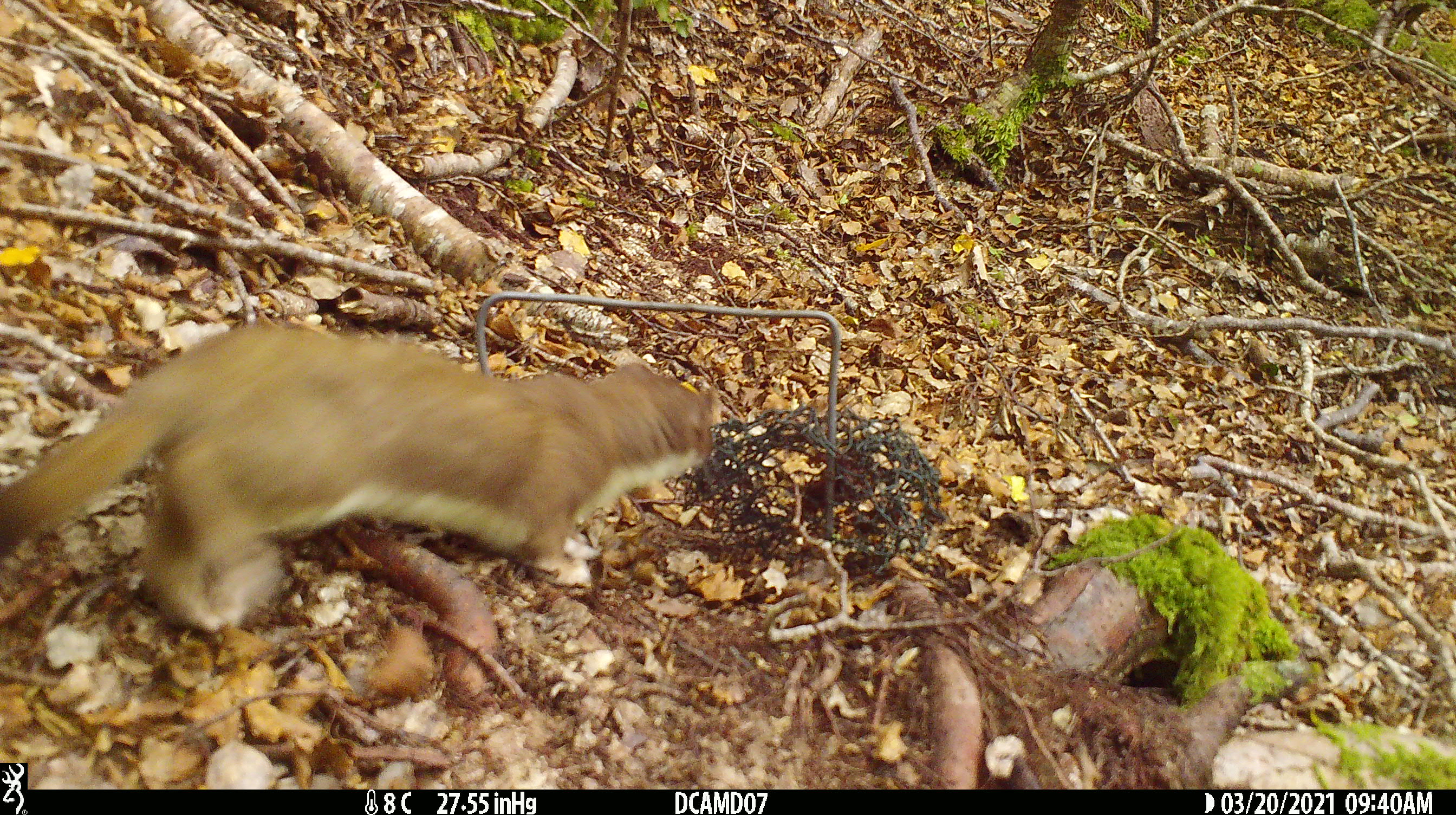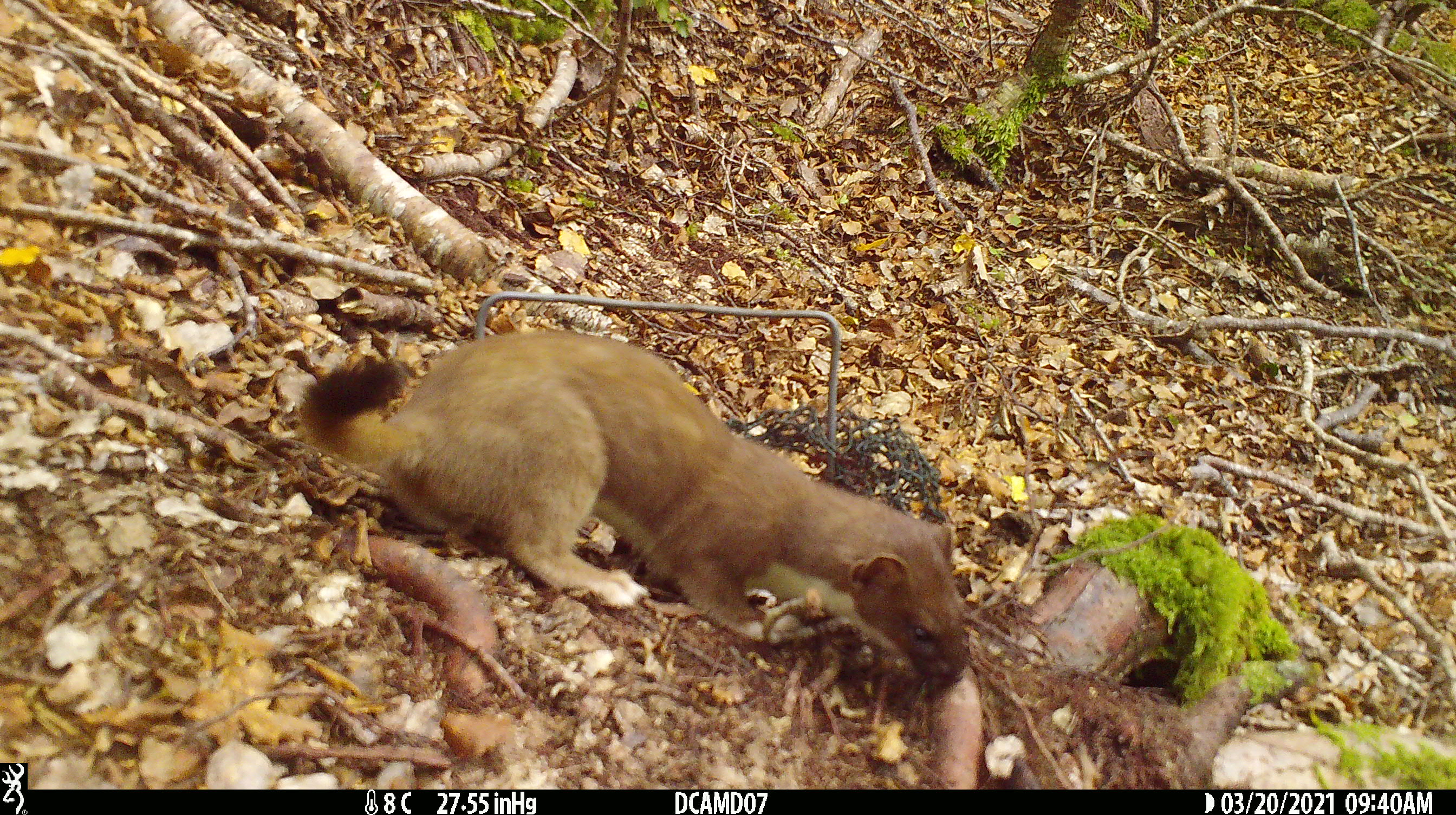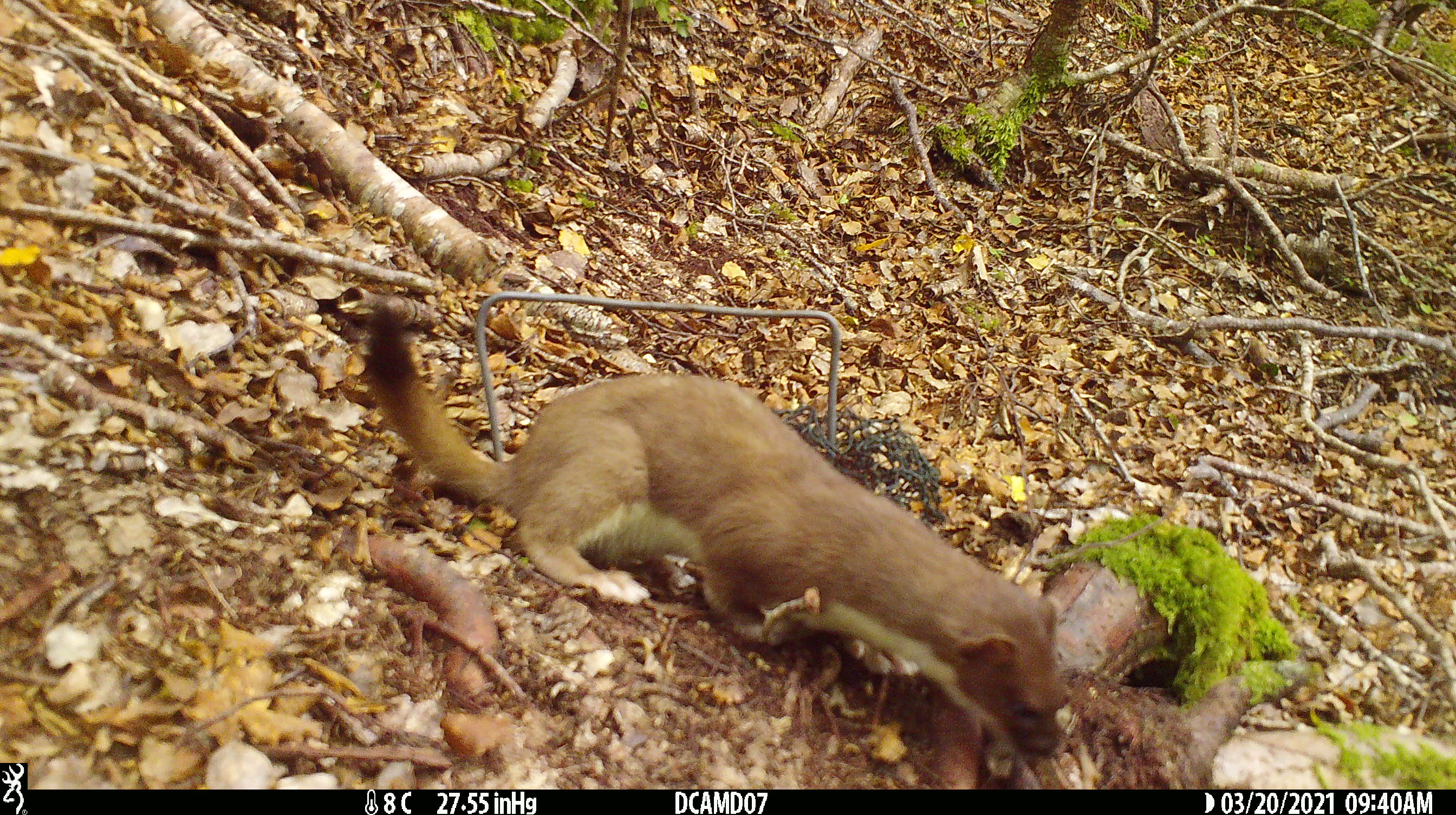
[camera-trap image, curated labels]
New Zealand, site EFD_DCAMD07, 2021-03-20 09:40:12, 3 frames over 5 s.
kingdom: Animalia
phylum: Chordata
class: Mammalia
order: Carnivora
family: Mustelidae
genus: Mustela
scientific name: Mustela erminea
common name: stoat